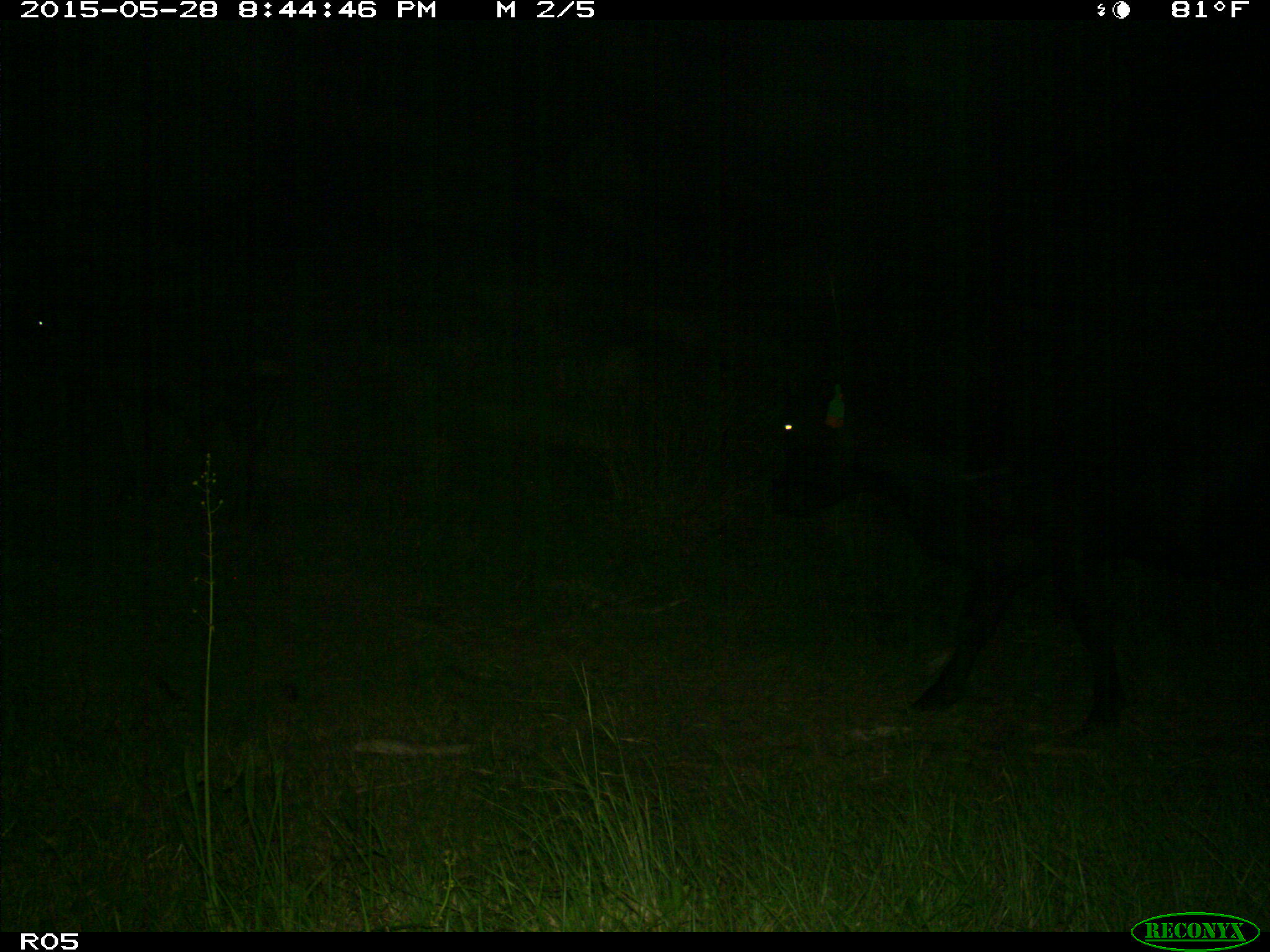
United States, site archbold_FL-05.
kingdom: Animalia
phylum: Chordata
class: Mammalia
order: Artiodactyla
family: Bovidae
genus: Bos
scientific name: Bos taurus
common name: domestic cow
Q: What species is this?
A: Bos taurus (domestic cow).